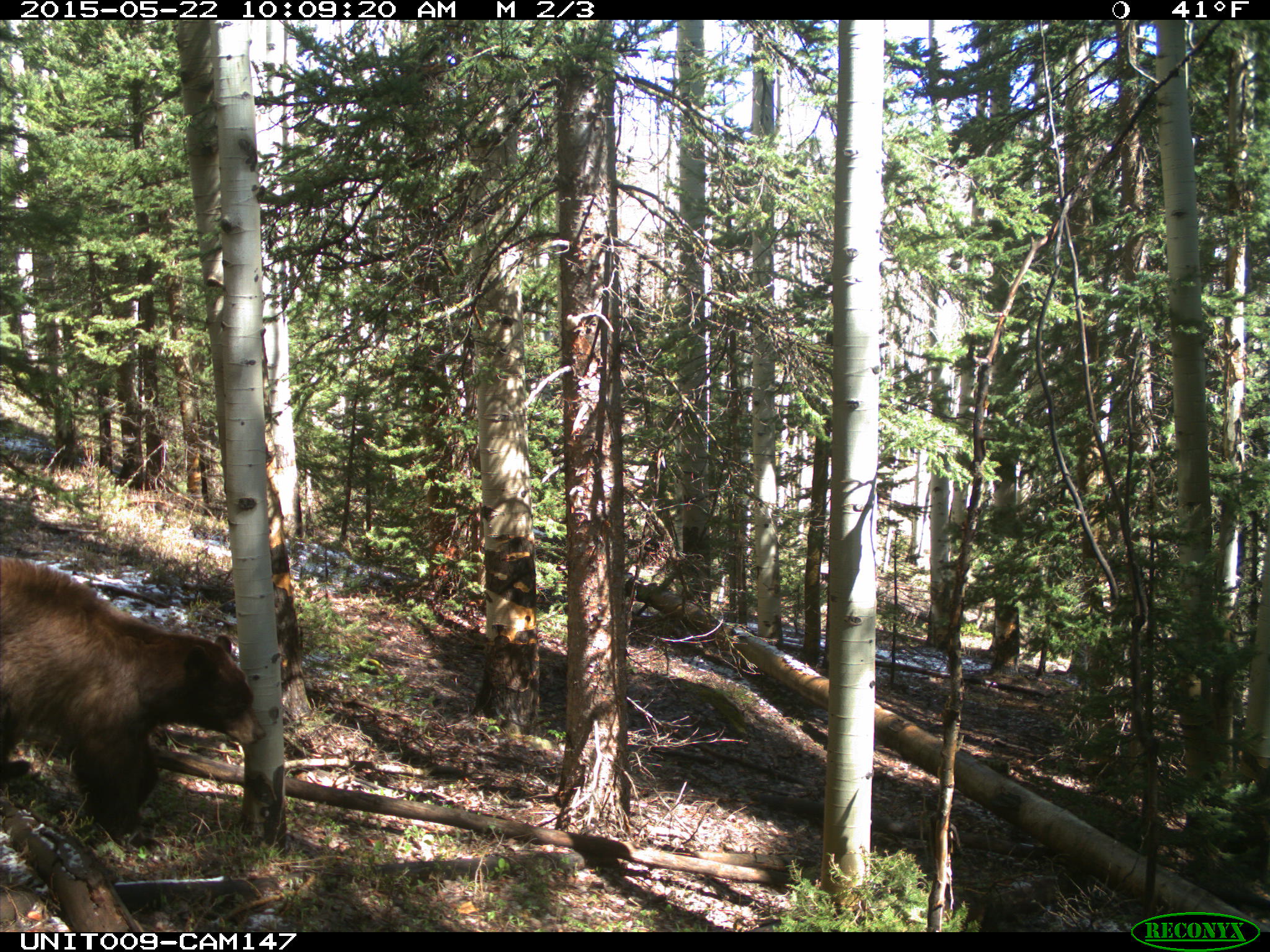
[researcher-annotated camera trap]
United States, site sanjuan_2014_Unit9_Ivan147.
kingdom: Animalia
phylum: Chordata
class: Mammalia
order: Carnivora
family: Ursidae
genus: Ursus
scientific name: Ursus americanus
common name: american black bear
Ursus americanus (american black bear).